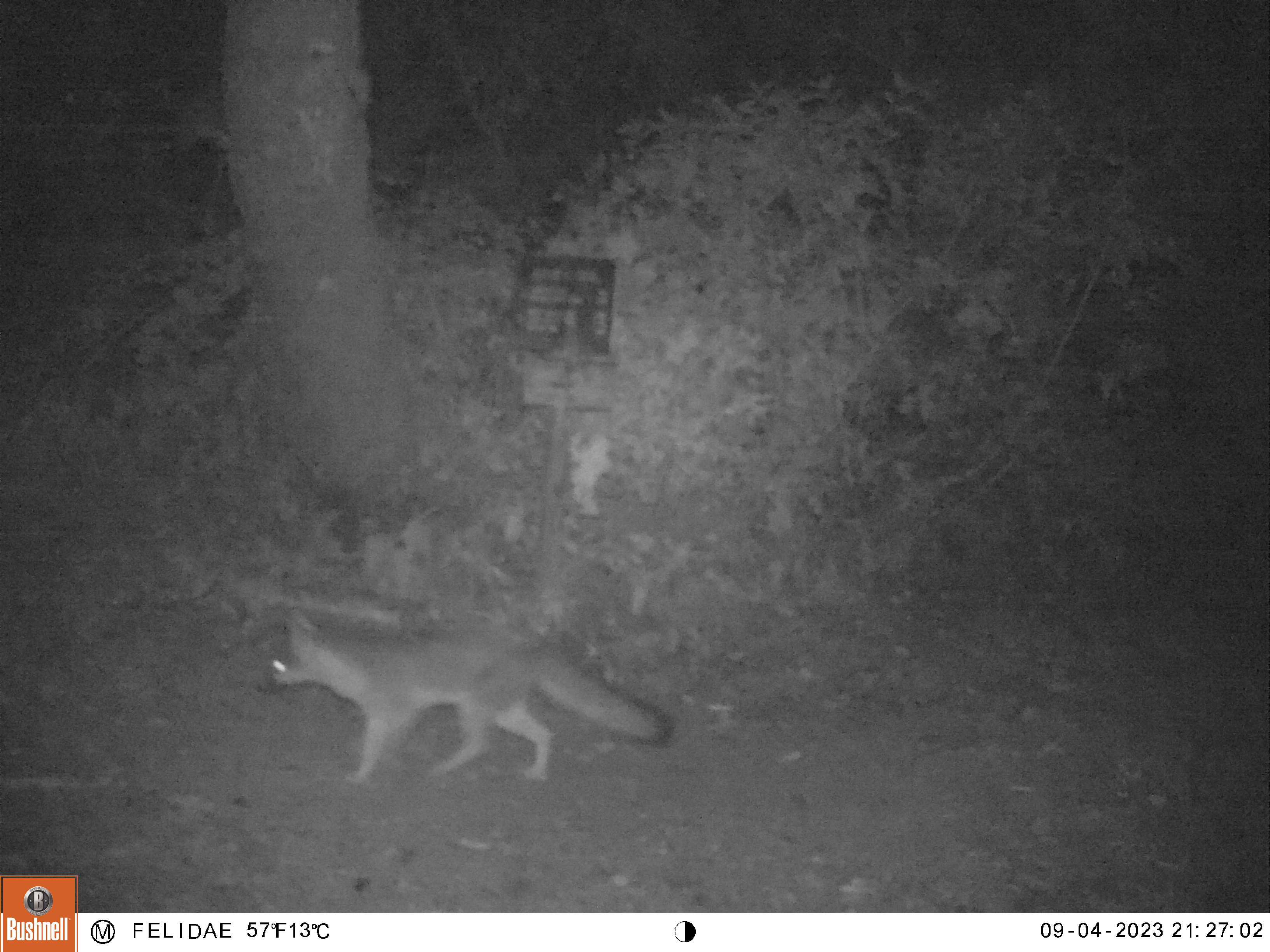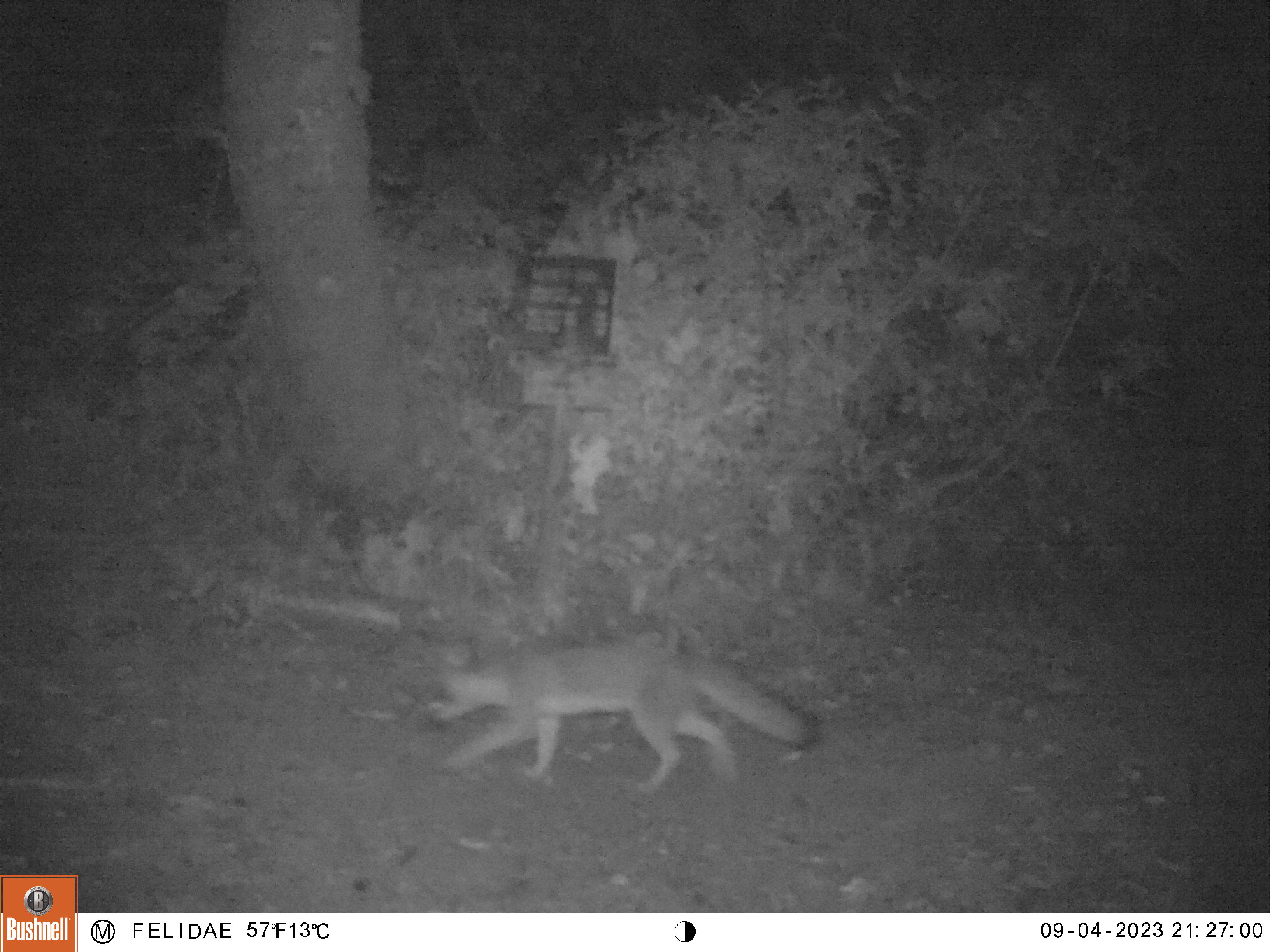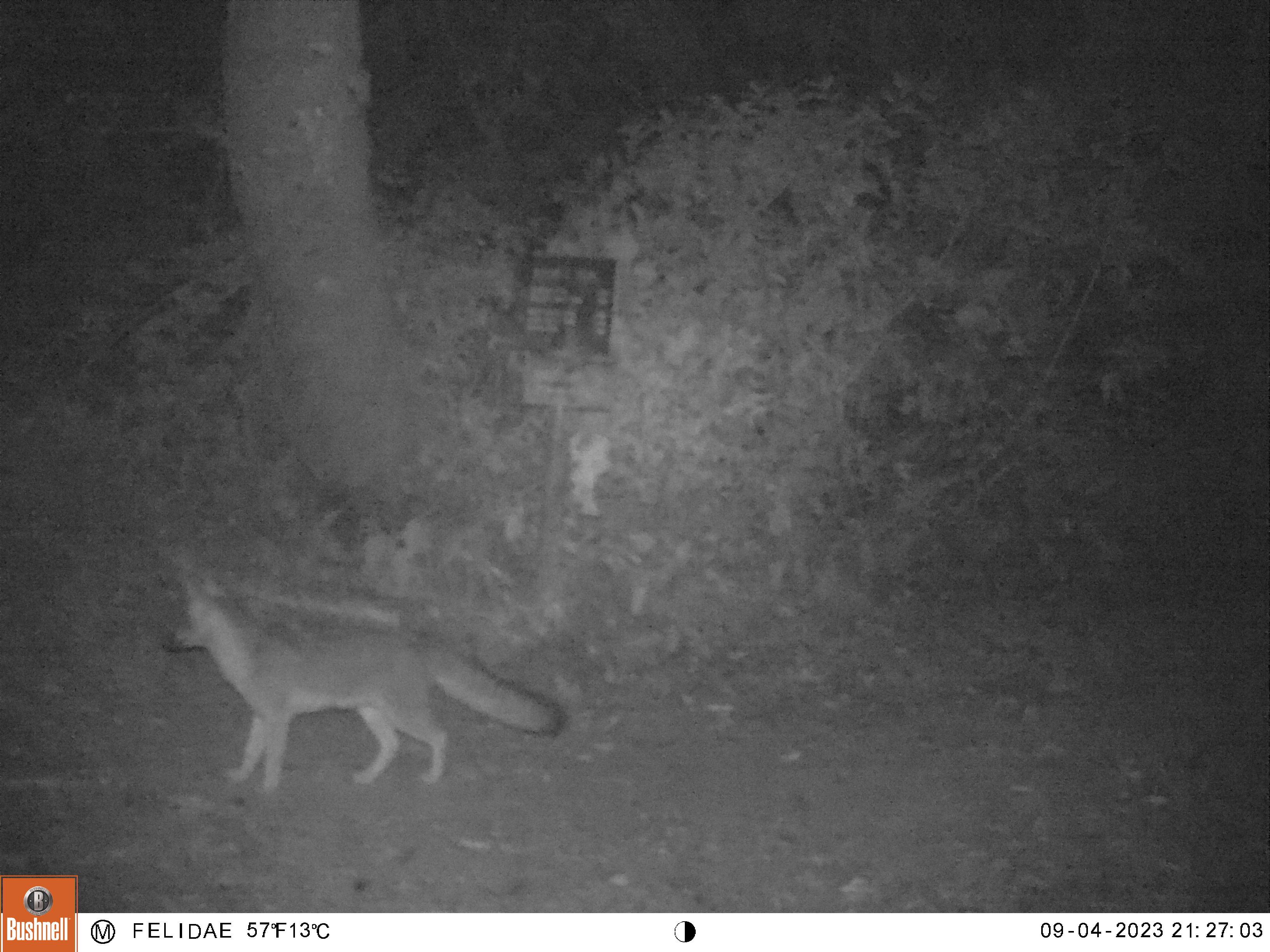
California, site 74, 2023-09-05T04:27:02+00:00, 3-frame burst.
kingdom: Animalia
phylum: Chordata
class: Mammalia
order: Carnivora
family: Canidae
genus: Urocyon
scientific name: Urocyon cinereoargenteus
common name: gray fox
Gray fox (Urocyon cinereoargenteus).